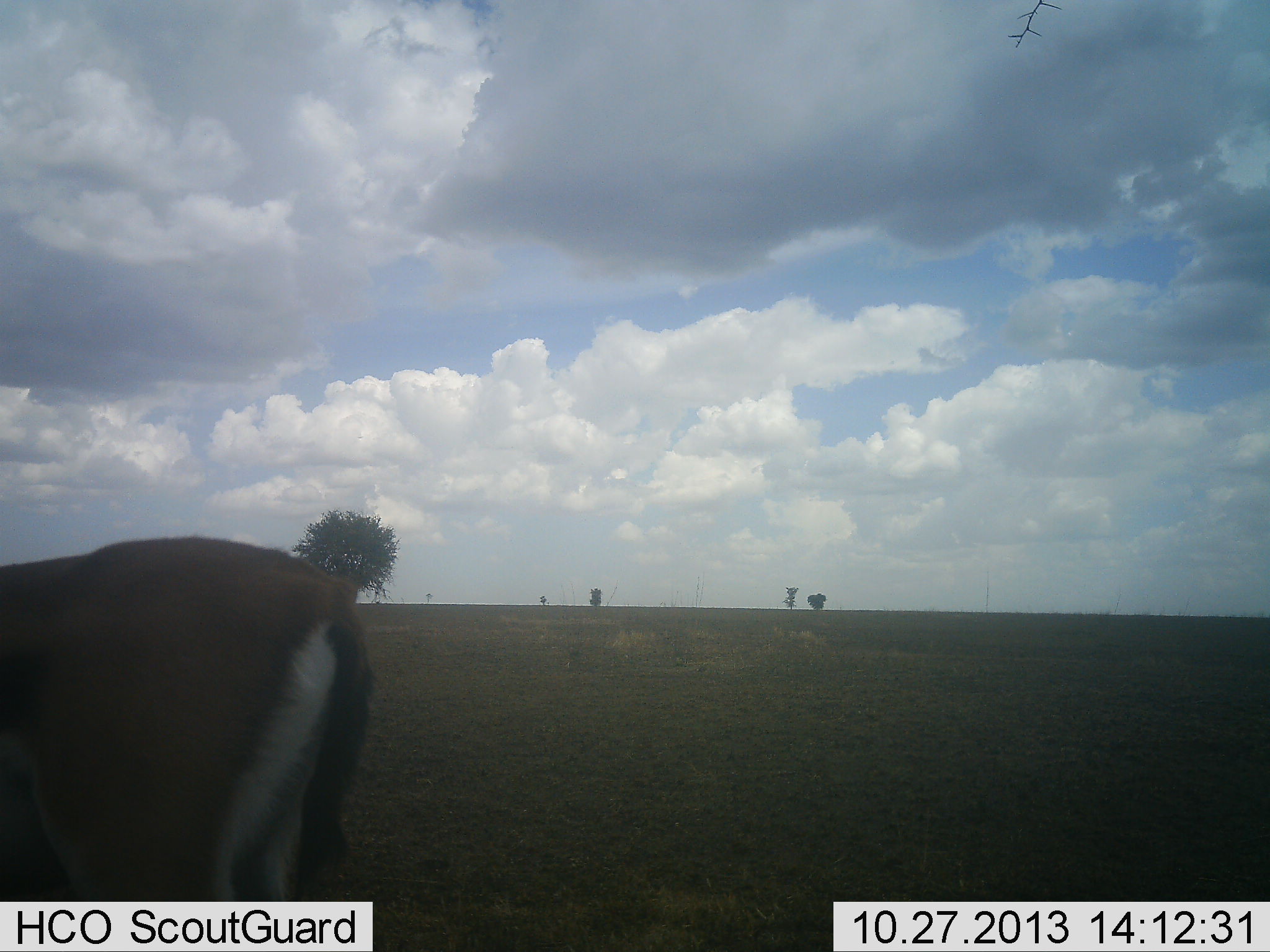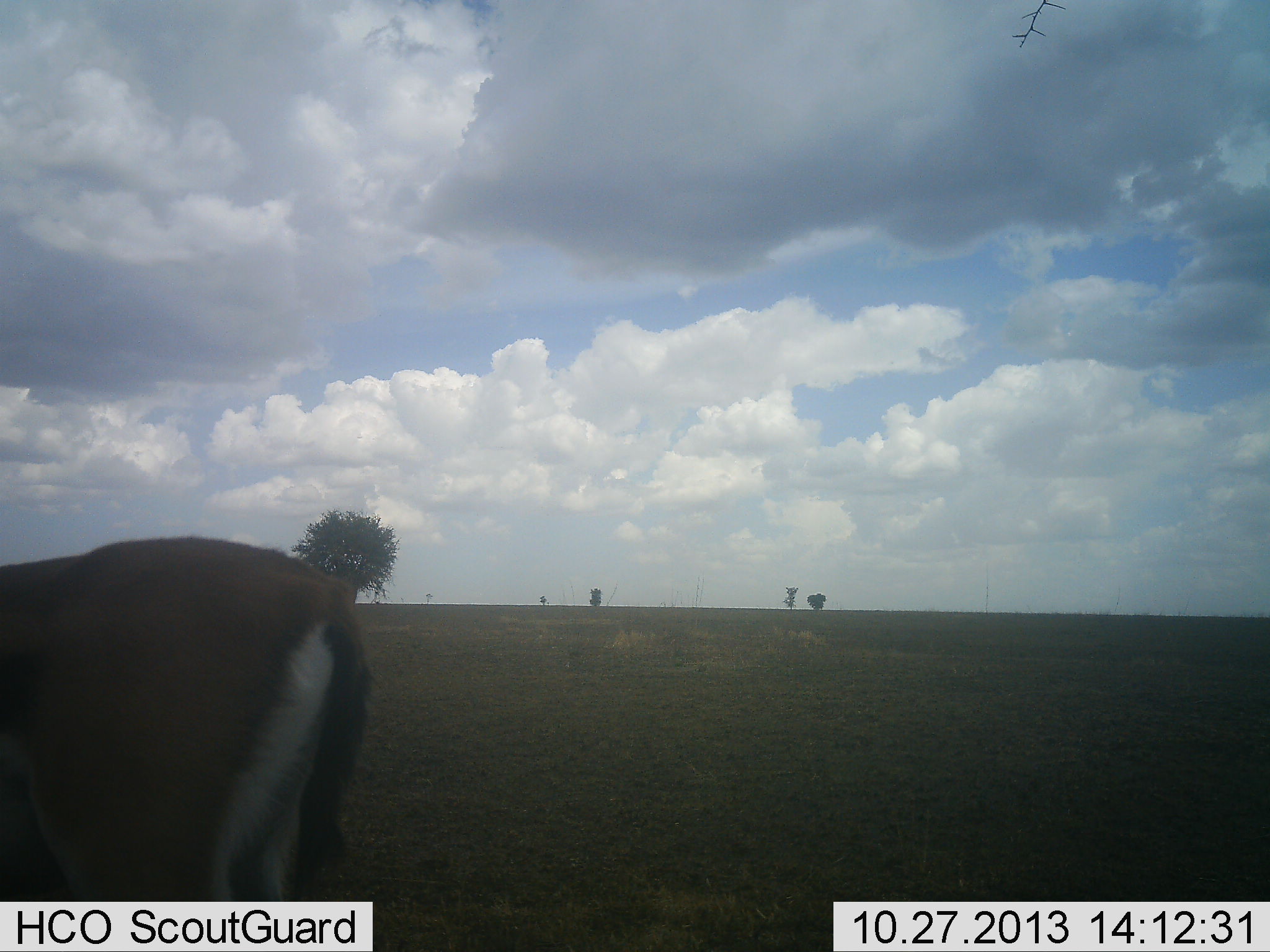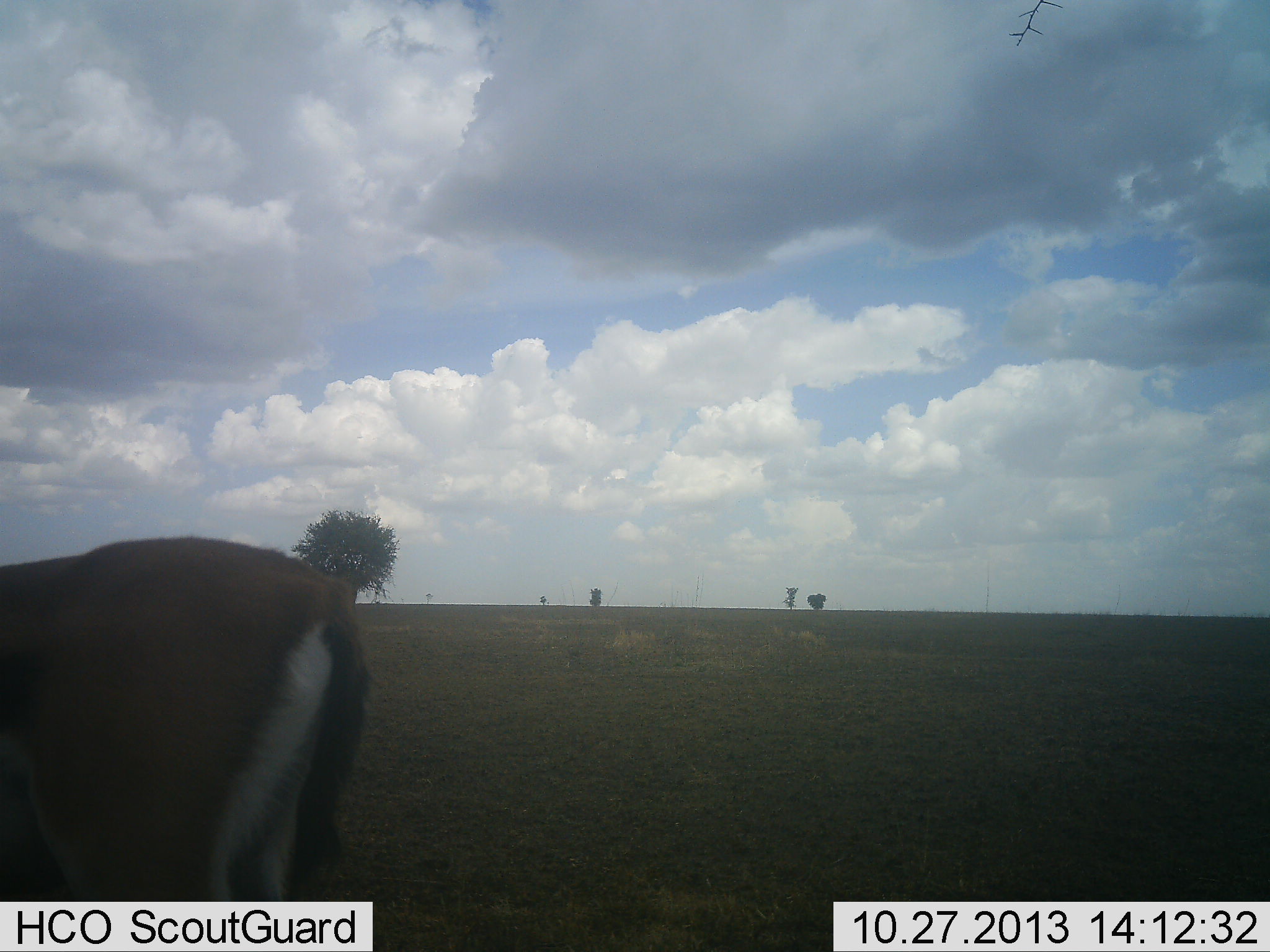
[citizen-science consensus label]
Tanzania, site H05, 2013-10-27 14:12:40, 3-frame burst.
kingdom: Animalia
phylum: Chordata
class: Mammalia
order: Artiodactyla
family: Bovidae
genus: Eudorcas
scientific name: Eudorcas thomsonii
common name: thomson's gazelle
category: gazellethomsons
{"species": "gazellethomsons (thomson's gazelle) (Eudorcas thomsonii)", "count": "1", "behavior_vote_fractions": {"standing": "89%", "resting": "0%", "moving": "0%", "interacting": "0%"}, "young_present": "0%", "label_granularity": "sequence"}